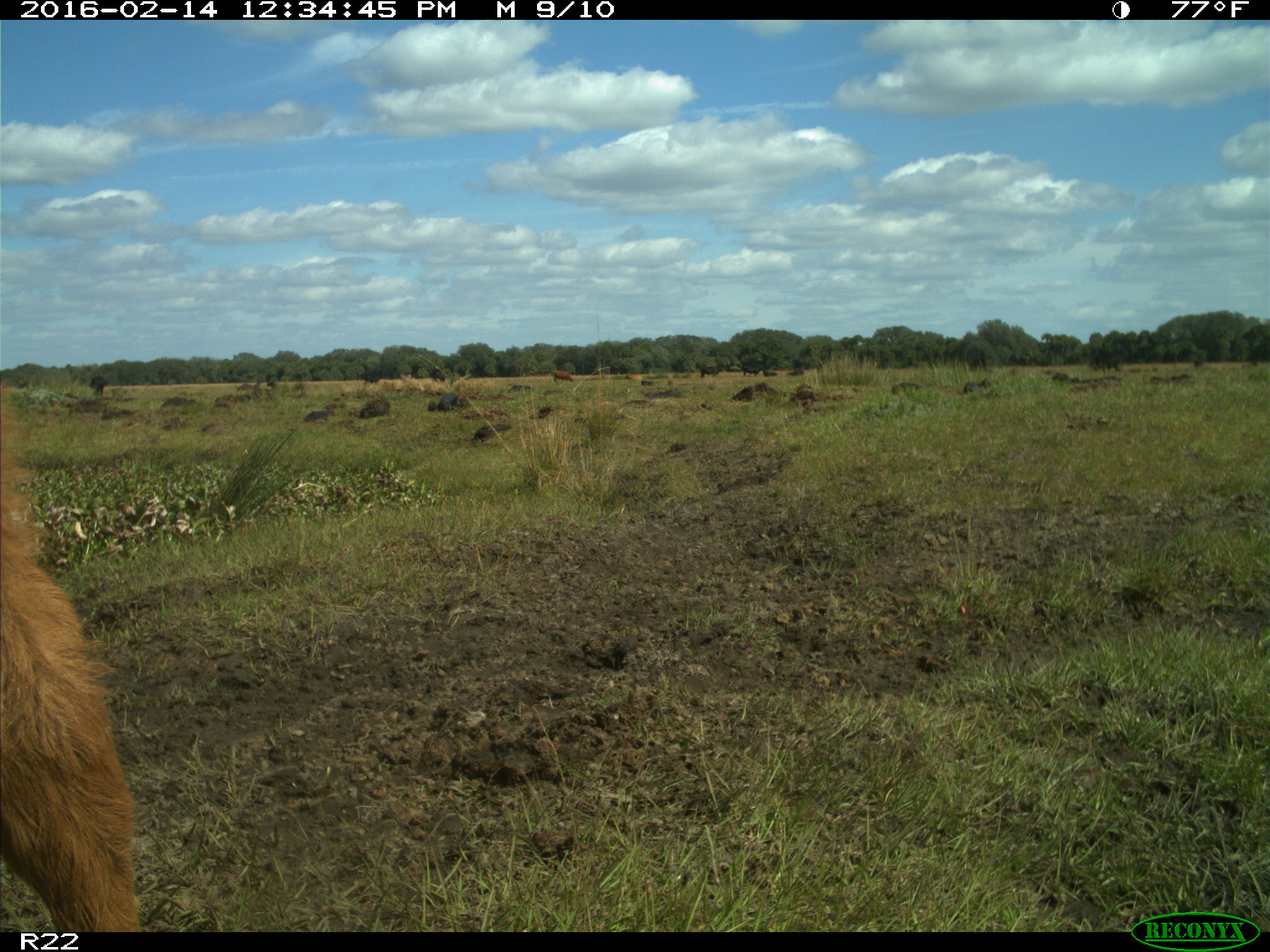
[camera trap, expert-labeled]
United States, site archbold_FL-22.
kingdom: Animalia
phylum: Chordata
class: Mammalia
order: Artiodactyla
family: Bovidae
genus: Bos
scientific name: Bos taurus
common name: domestic cow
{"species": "Bos taurus (domestic cow)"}